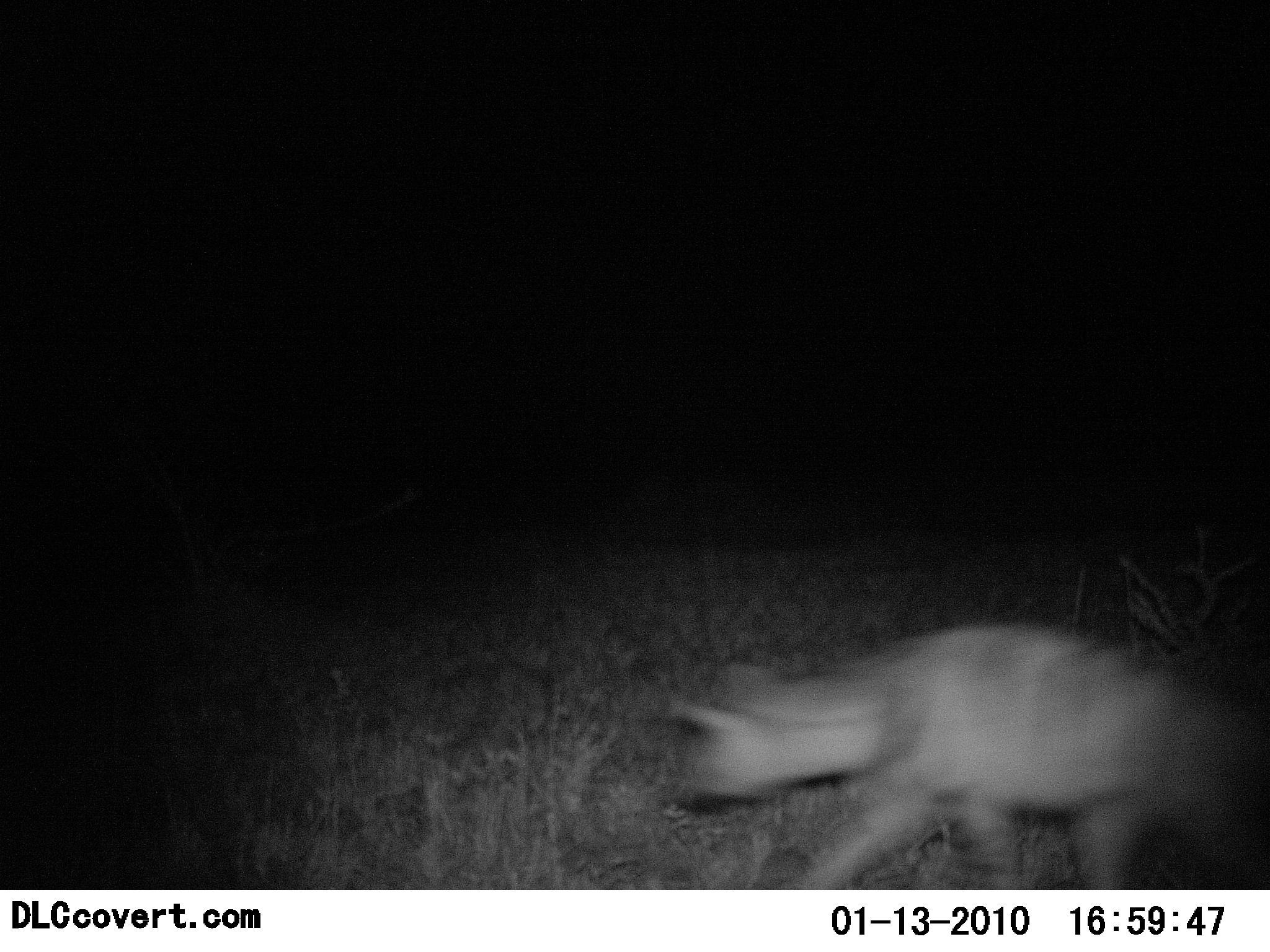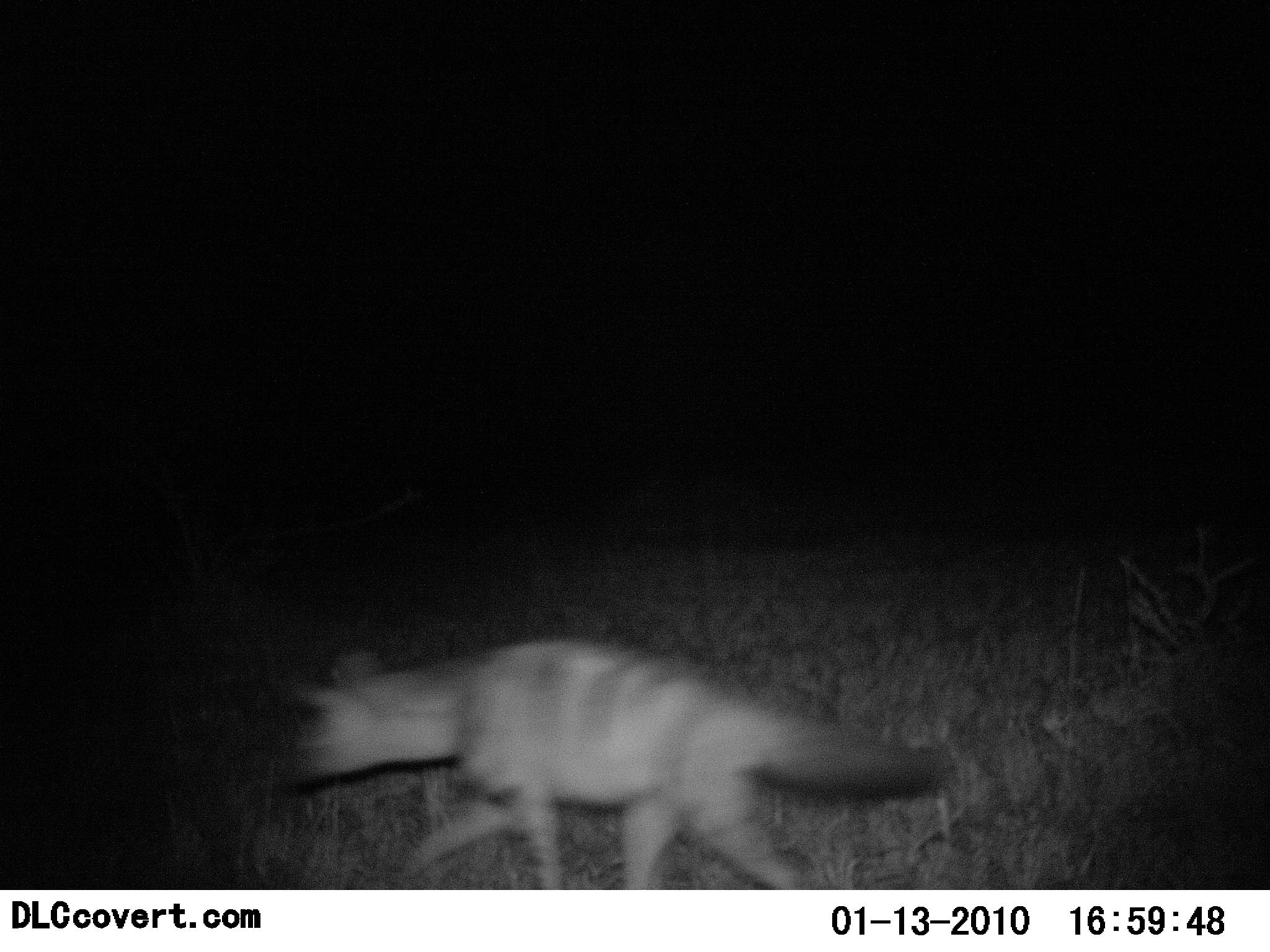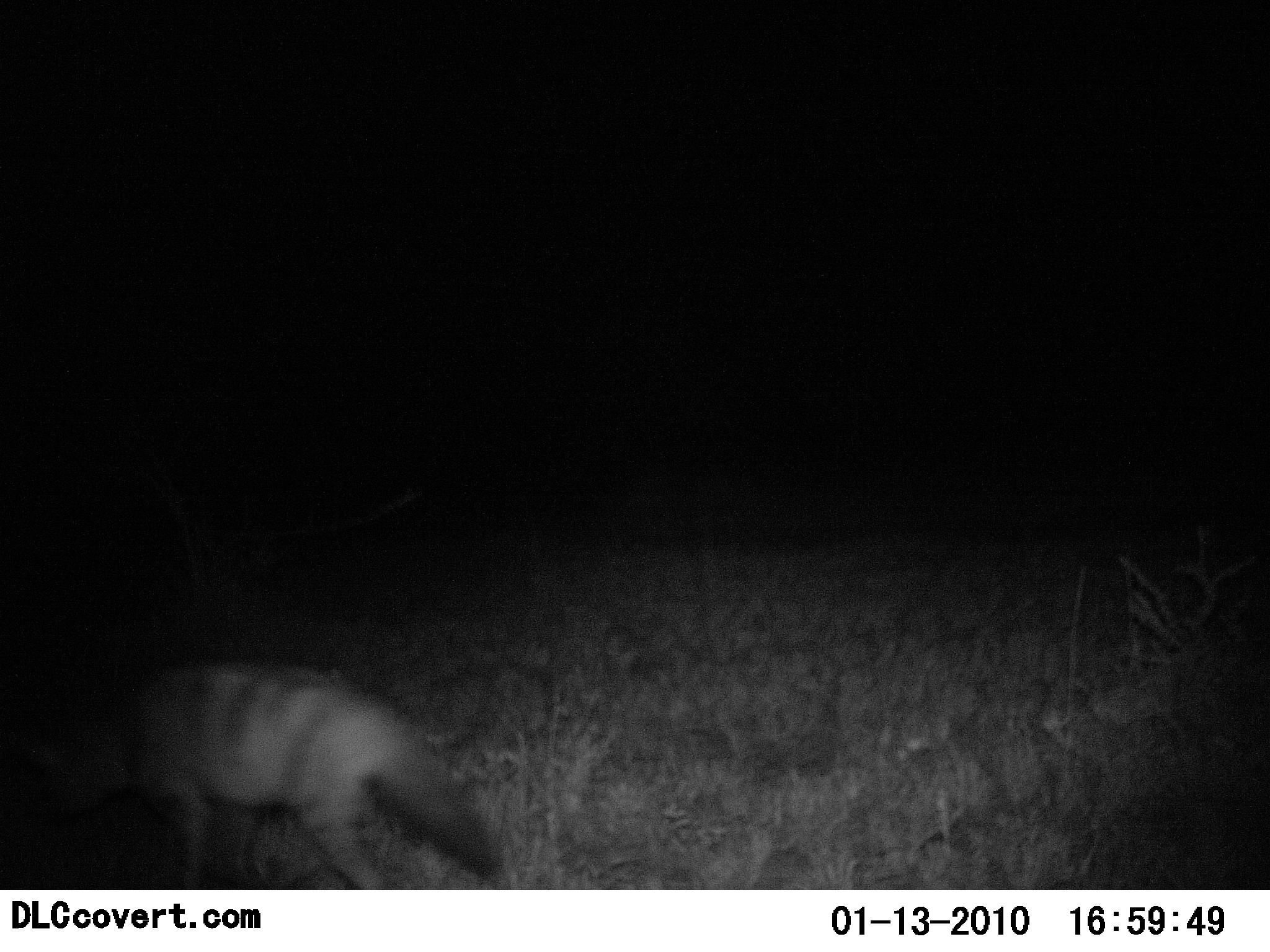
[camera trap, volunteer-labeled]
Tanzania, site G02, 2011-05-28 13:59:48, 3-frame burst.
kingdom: Animalia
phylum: Chordata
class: Mammalia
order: Carnivora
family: Hyaenidae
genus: Proteles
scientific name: Proteles cristatus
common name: aardwolf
Aardwolf (Proteles cristatus), count 1. Behavior (volunteer vote fractions): standing 0%, resting 0%, moving 100%, interacting 0%. Young present (vote fraction): 0%. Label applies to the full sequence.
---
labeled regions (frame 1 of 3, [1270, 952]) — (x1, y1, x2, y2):
animal: (661, 621, 1270, 890)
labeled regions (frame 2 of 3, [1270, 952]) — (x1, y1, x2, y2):
animal: (277, 632, 955, 891)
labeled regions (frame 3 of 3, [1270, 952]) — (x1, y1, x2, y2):
animal: (27, 661, 509, 889)